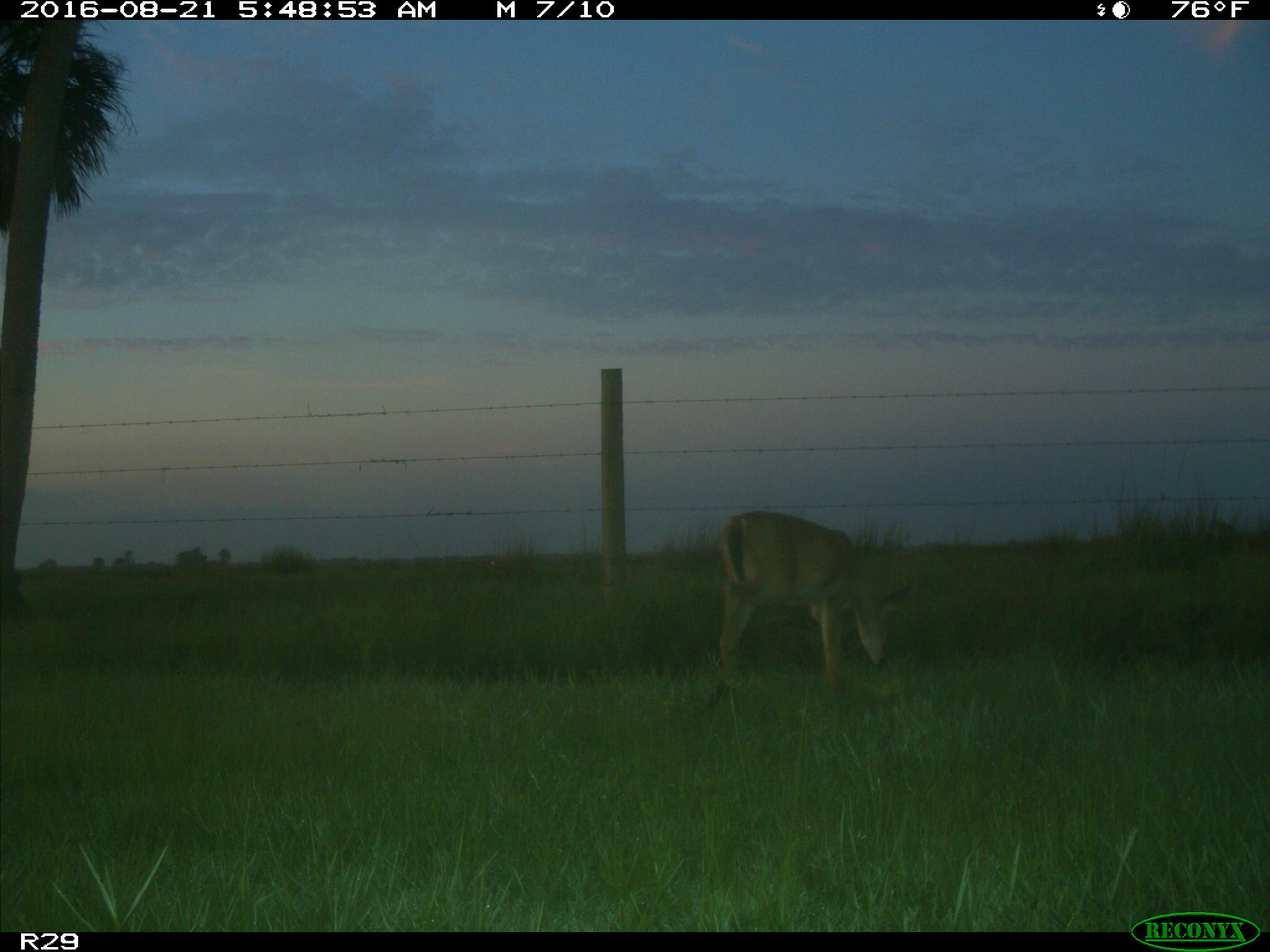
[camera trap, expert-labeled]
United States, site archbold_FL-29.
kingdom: Animalia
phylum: Chordata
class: Mammalia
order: Artiodactyla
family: Cervidae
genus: Odocoileus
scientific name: Odocoileus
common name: deer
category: unidentified deer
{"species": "unidentified deer (deer) (Odocoileus)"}